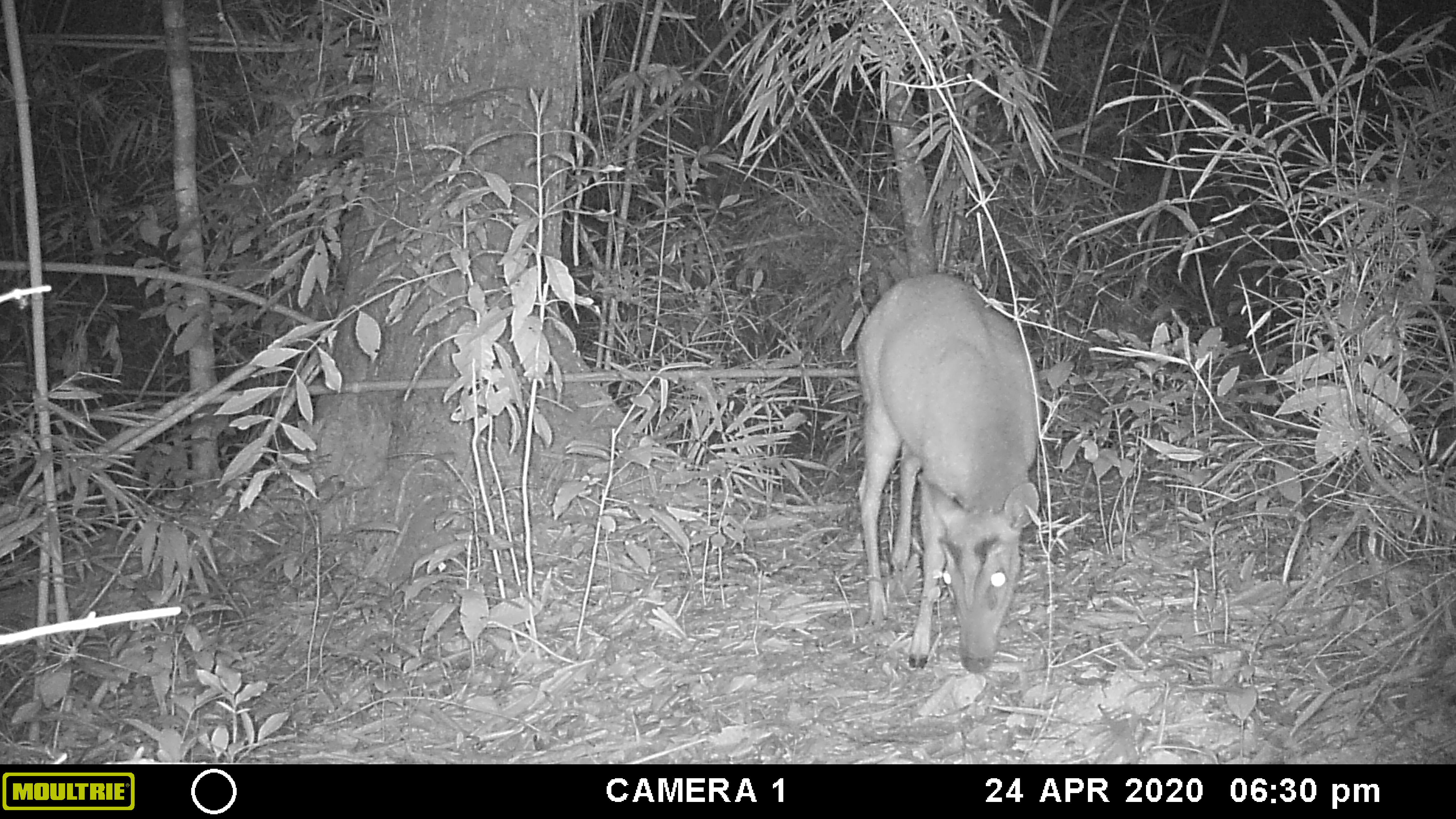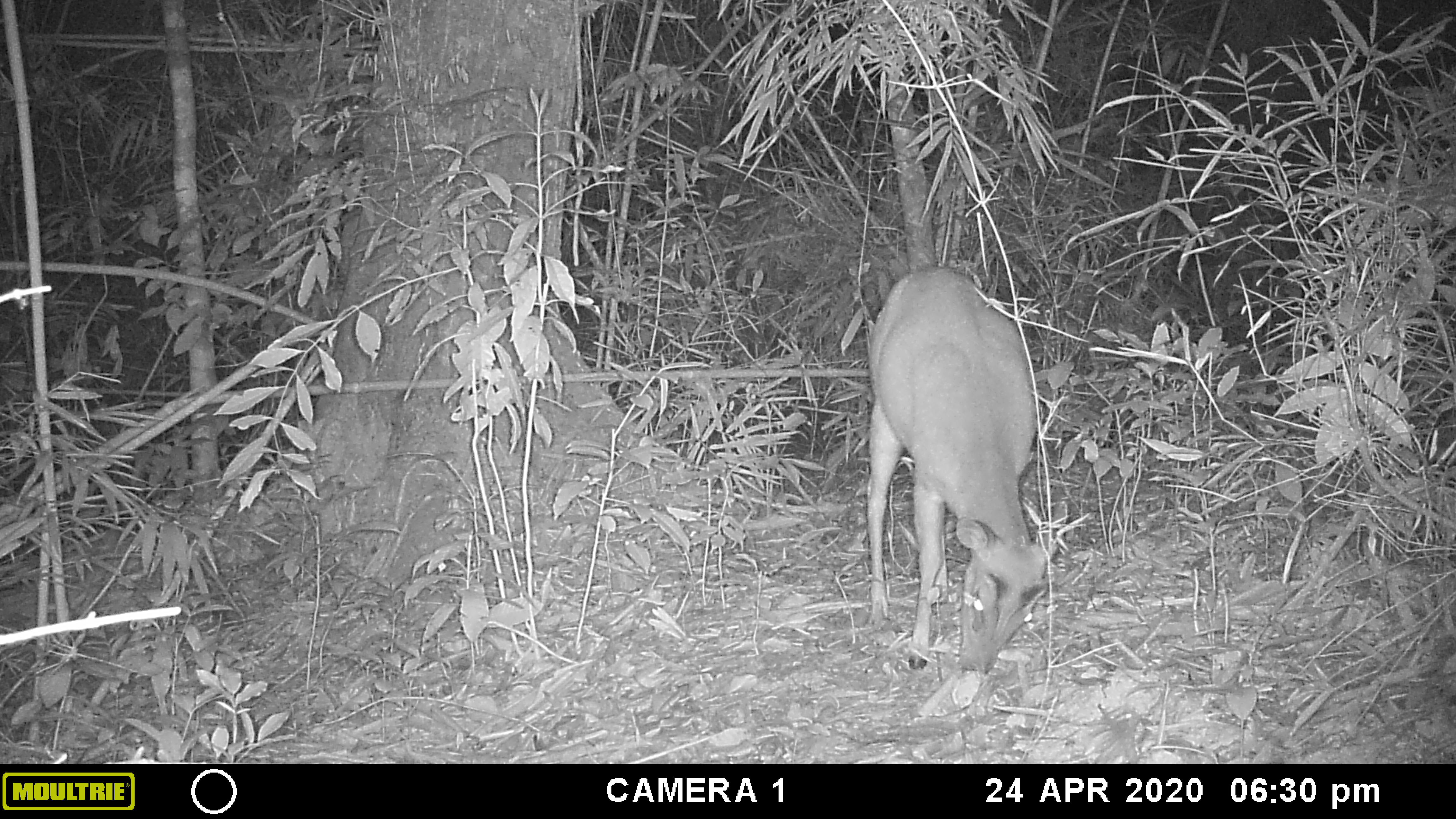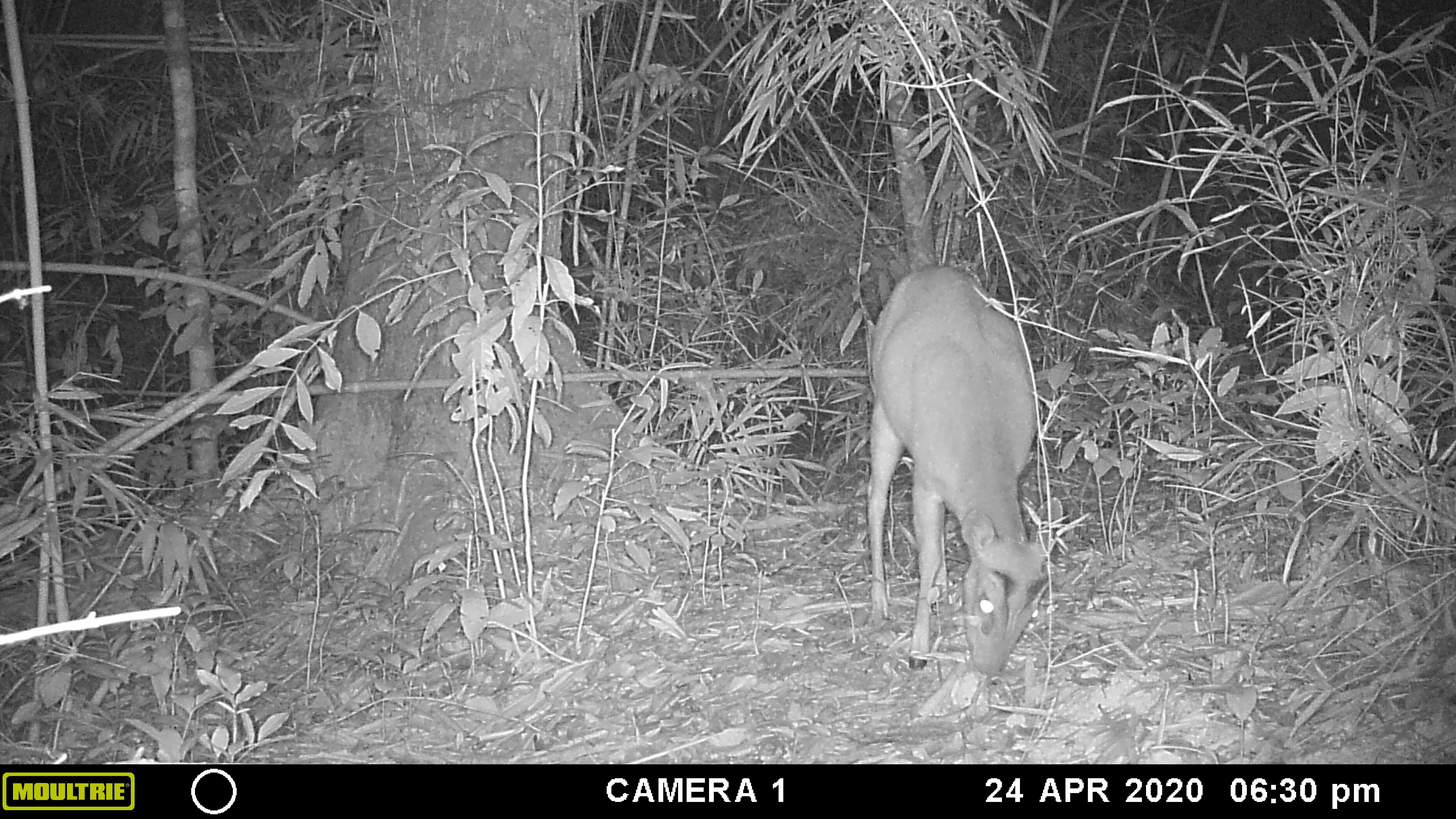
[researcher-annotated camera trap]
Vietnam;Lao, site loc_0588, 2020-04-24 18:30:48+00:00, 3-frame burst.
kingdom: Animalia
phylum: Chordata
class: Mammalia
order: Artiodactyla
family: Cervidae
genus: Muntiacus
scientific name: Muntiacus muntjak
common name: red muntjac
Red muntjac (Muntiacus muntjak). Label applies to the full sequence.